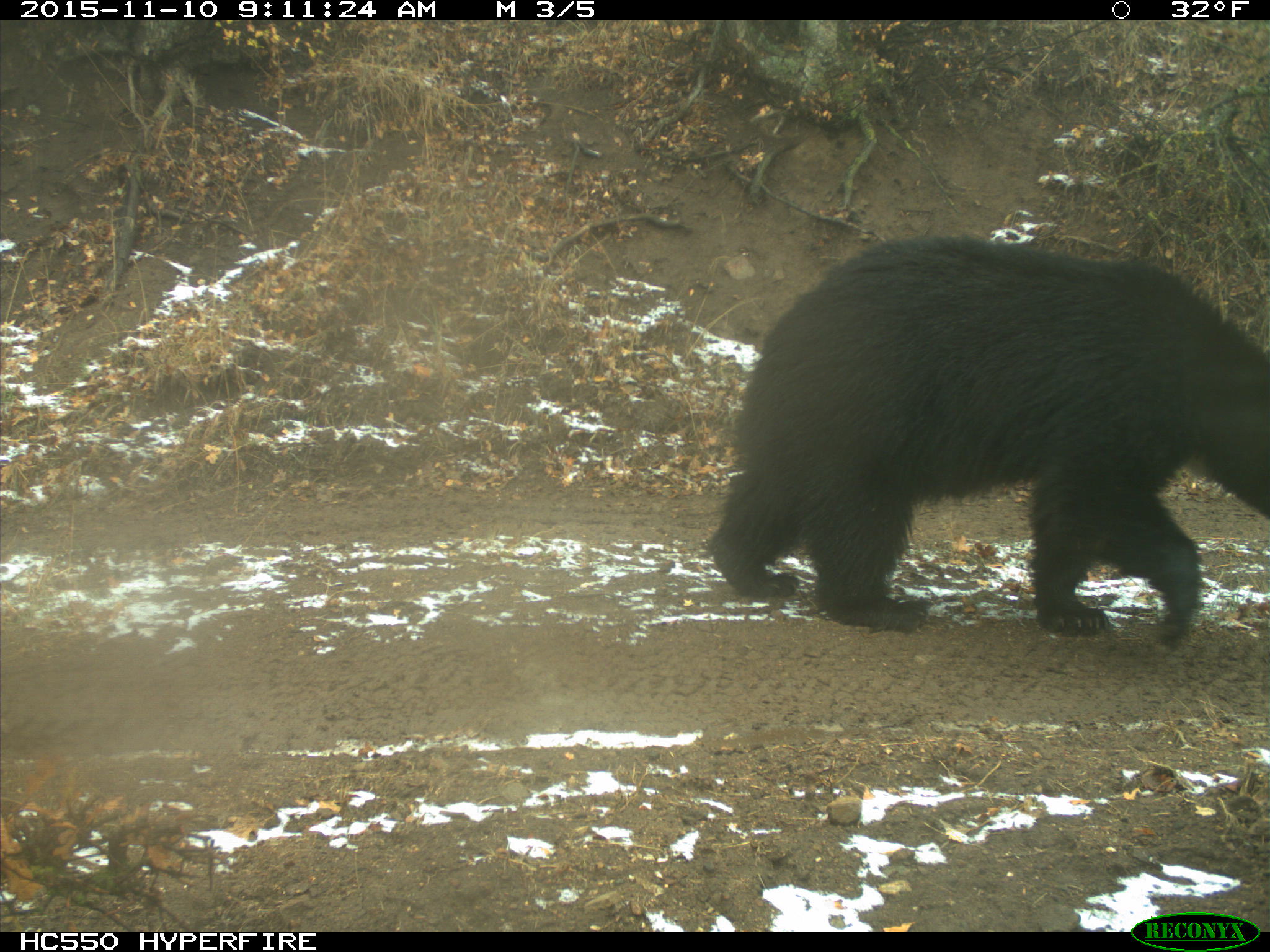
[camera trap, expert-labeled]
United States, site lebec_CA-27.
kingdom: Animalia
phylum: Chordata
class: Mammalia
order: Carnivora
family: Ursidae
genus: Ursus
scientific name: Ursus americanus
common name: american black bear